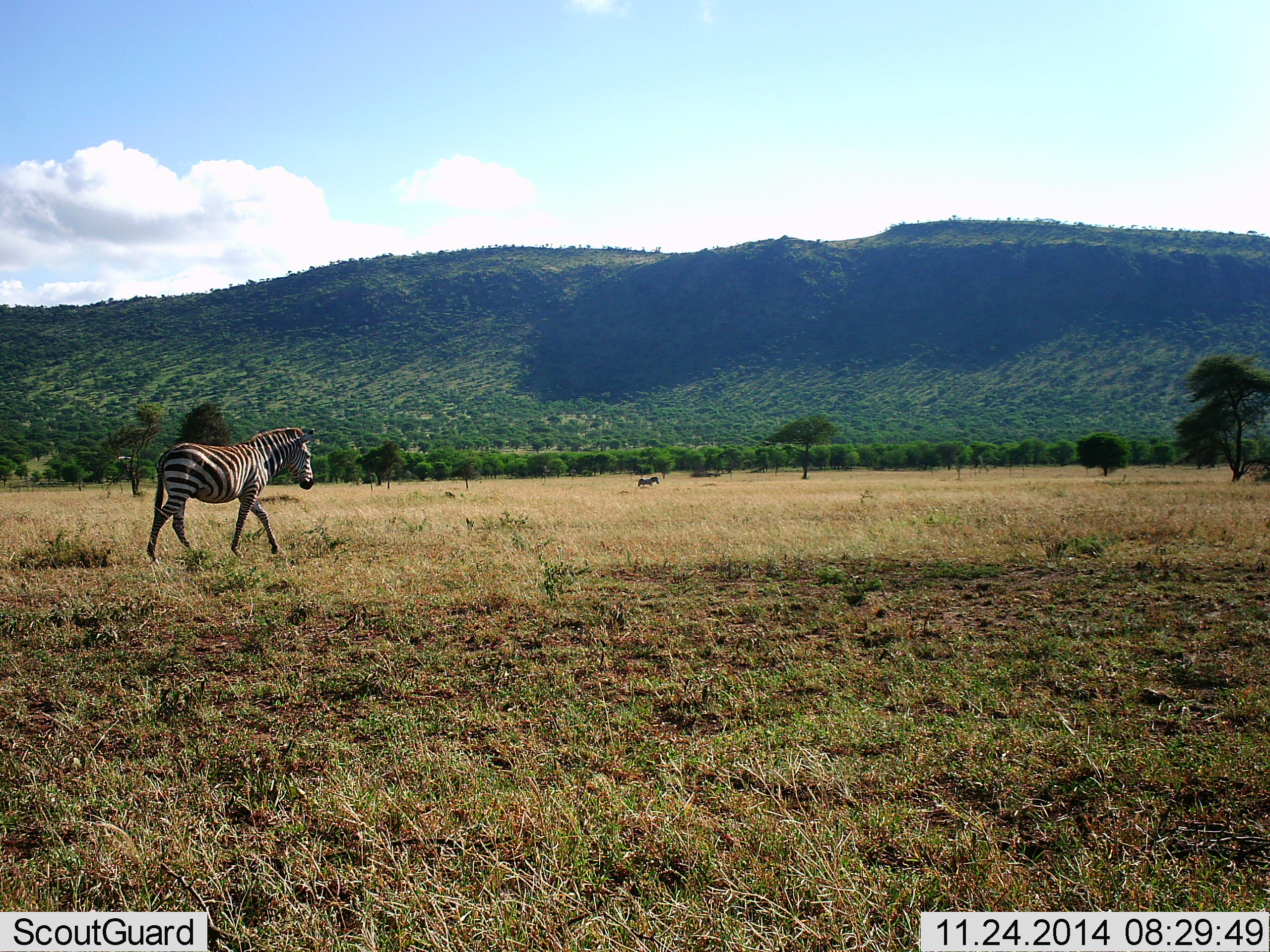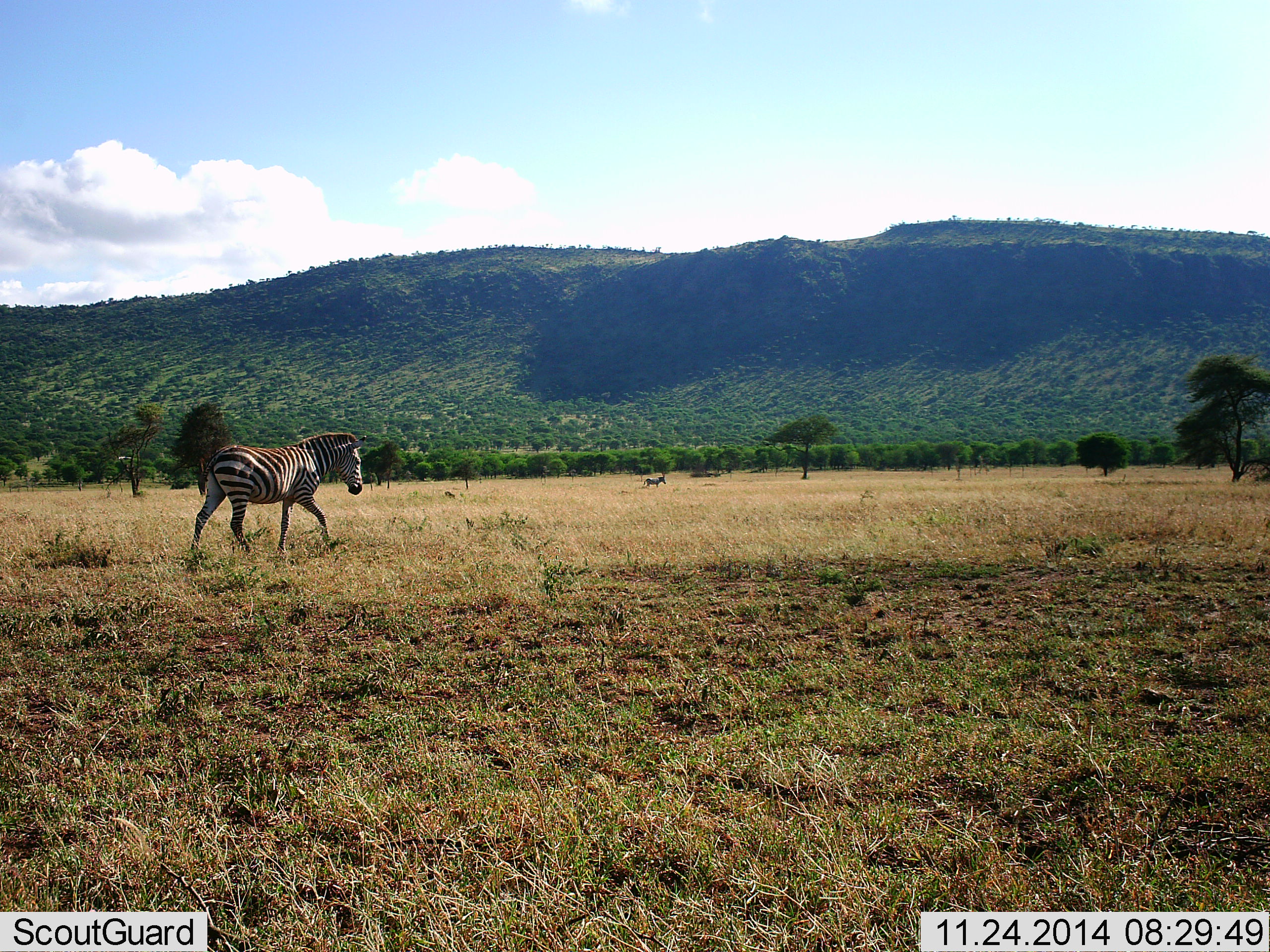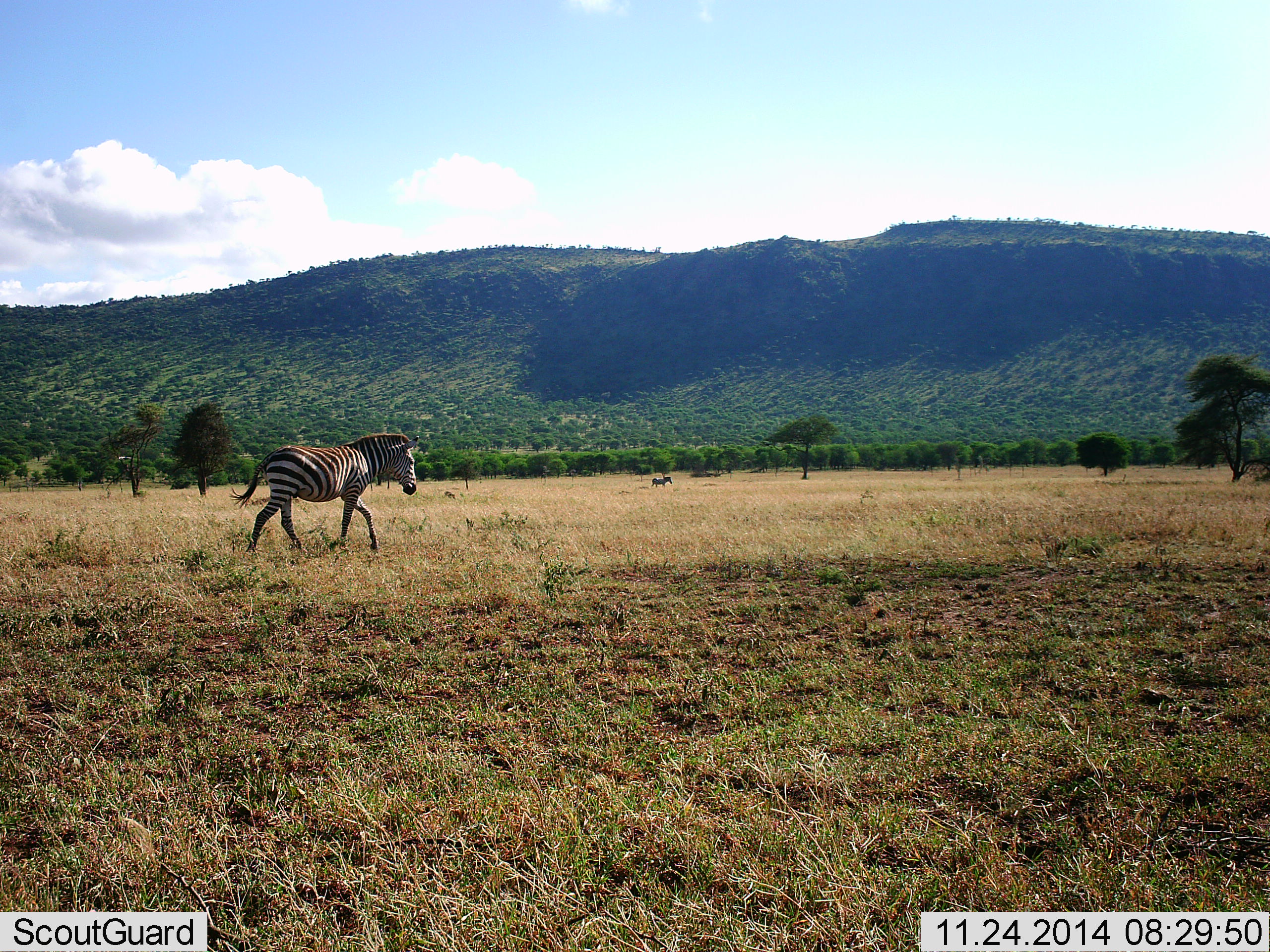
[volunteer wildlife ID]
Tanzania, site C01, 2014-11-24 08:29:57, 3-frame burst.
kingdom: Animalia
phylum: Chordata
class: Mammalia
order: Perissodactyla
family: Equidae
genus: Equus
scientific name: Equus quagga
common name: plains zebra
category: zebra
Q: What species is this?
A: Zebra (plains zebra) (Equus quagga).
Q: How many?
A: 2.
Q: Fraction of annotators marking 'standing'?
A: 10%.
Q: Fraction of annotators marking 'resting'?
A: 0%.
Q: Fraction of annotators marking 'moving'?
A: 90%.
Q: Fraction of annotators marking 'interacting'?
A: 0%.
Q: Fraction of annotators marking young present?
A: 0%.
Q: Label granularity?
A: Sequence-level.